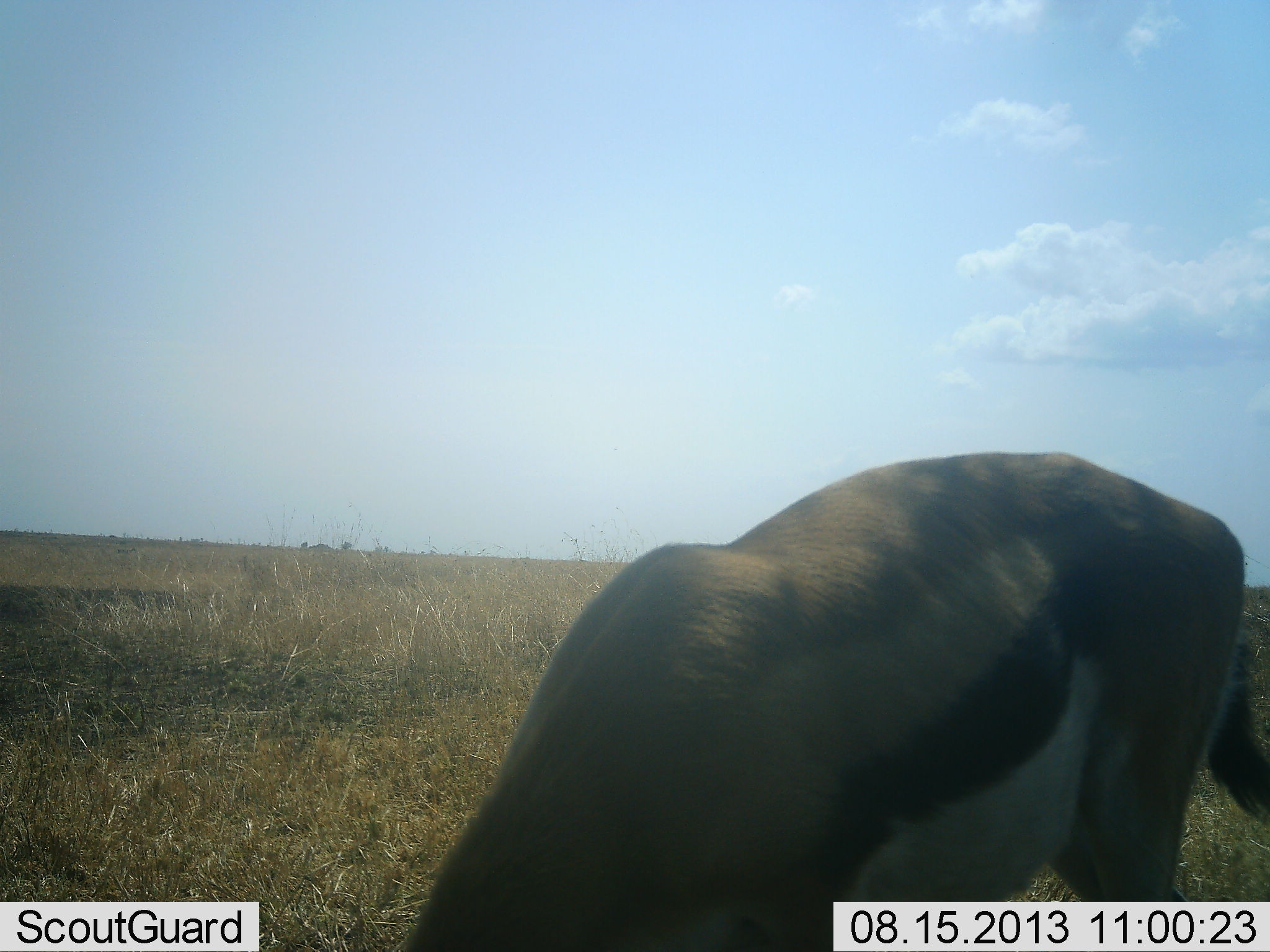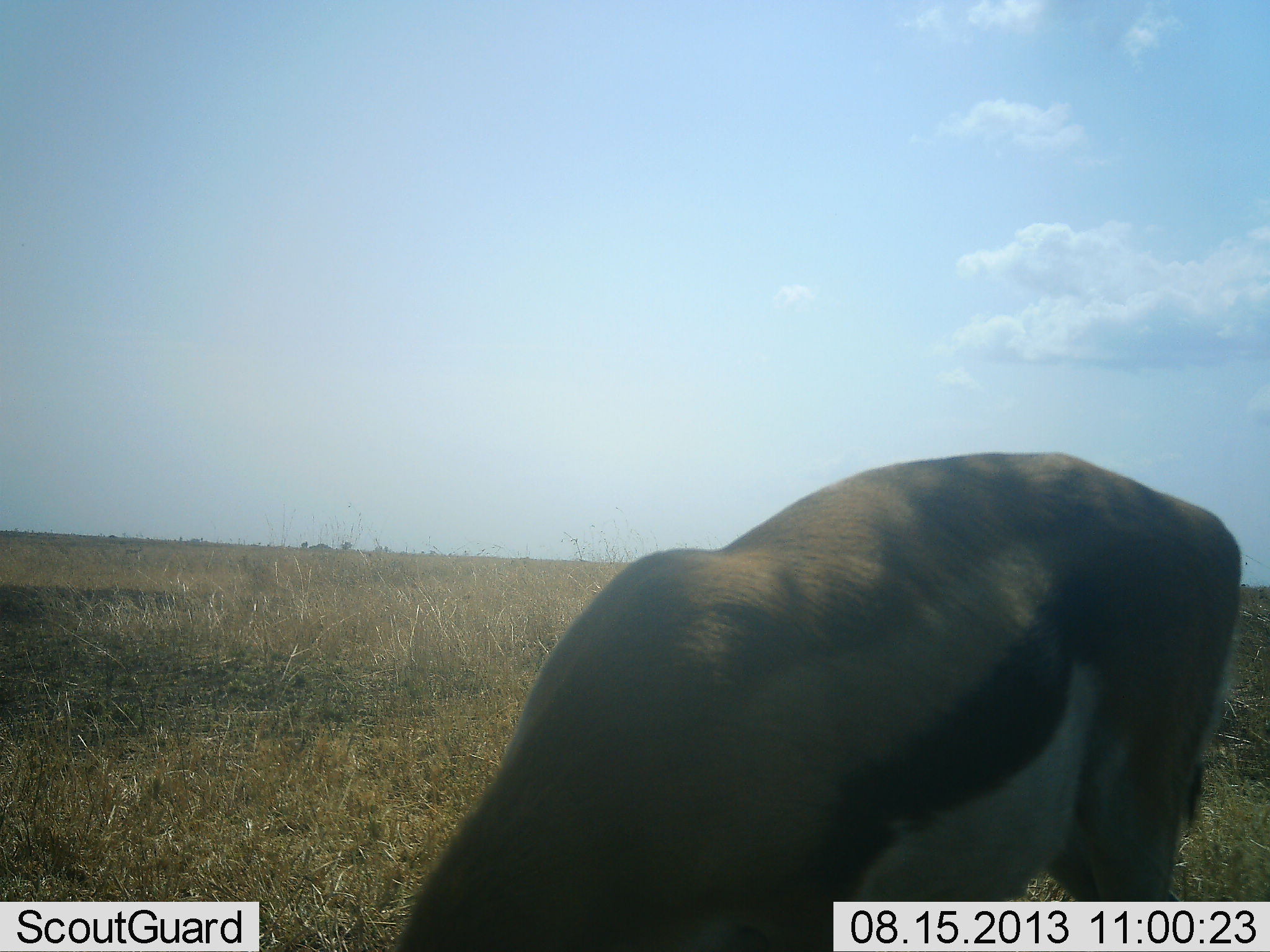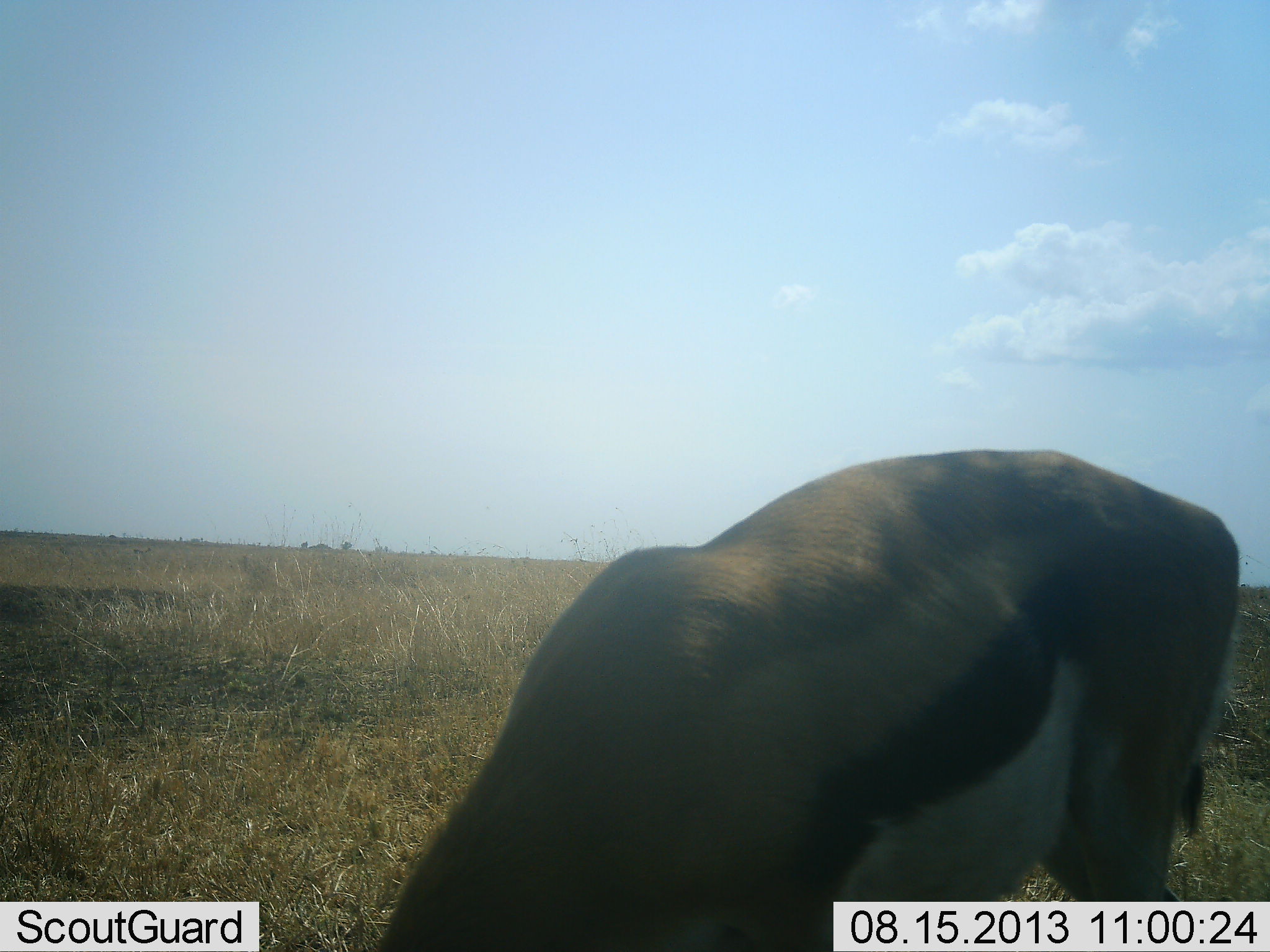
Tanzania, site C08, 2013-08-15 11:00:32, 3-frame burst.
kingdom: Animalia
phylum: Chordata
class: Mammalia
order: Artiodactyla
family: Bovidae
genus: Eudorcas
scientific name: Eudorcas thomsonii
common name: thomson's gazelle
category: gazellethomsons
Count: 1.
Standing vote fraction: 5%.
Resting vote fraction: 0%.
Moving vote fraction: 5%.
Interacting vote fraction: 0%.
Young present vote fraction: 0%.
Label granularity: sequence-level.